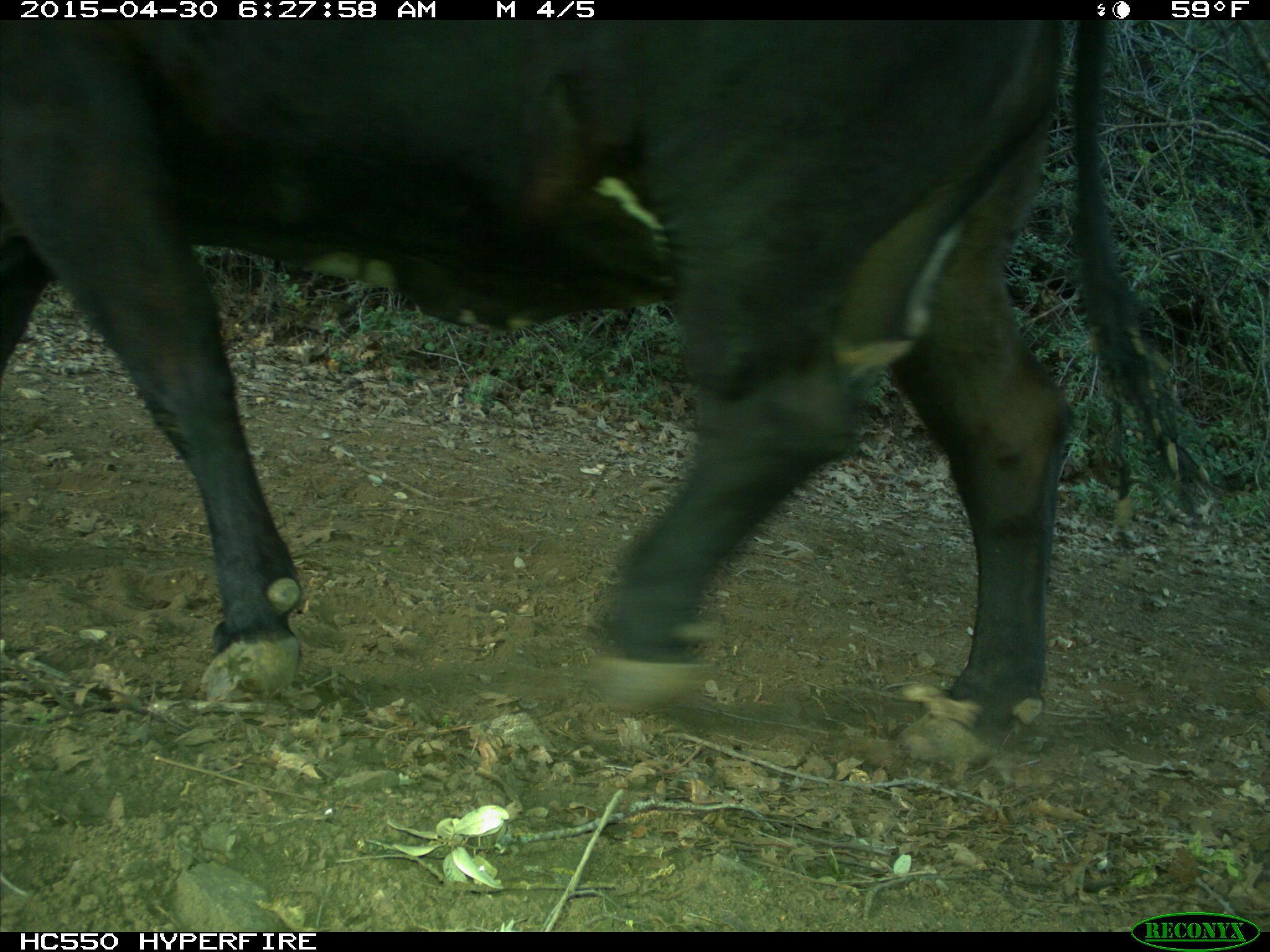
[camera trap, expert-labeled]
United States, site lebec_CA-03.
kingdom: Animalia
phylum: Chordata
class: Mammalia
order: Artiodactyla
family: Bovidae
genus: Bos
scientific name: Bos taurus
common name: domestic cow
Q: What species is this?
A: Bos taurus (domestic cow).